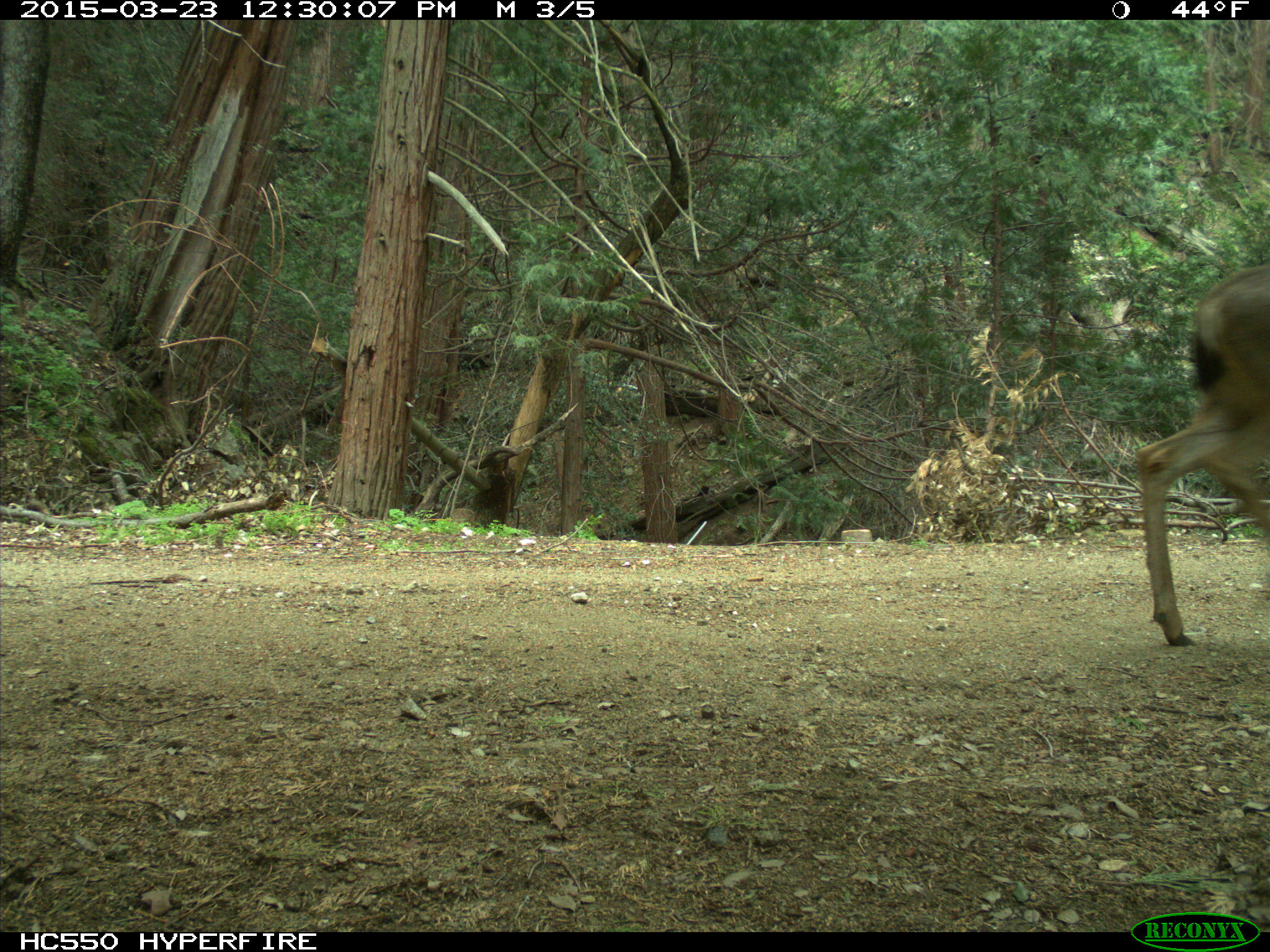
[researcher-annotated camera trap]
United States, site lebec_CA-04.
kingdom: Animalia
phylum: Chordata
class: Mammalia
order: Artiodactyla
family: Cervidae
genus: Odocoileus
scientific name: Odocoileus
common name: deer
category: unidentified deer